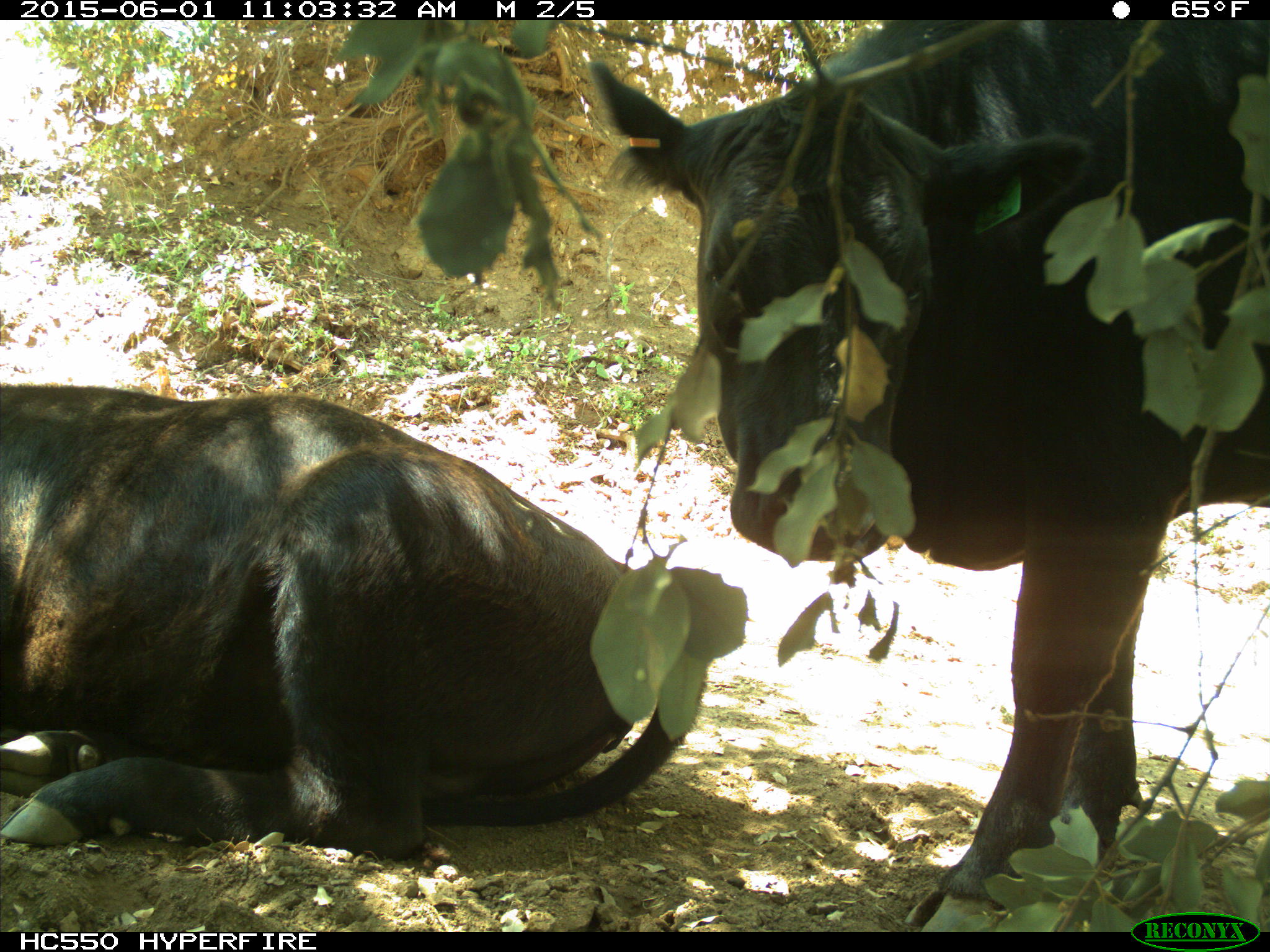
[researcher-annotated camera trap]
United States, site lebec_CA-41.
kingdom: Animalia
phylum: Chordata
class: Mammalia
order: Artiodactyla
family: Bovidae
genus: Bos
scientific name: Bos taurus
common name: domestic cow